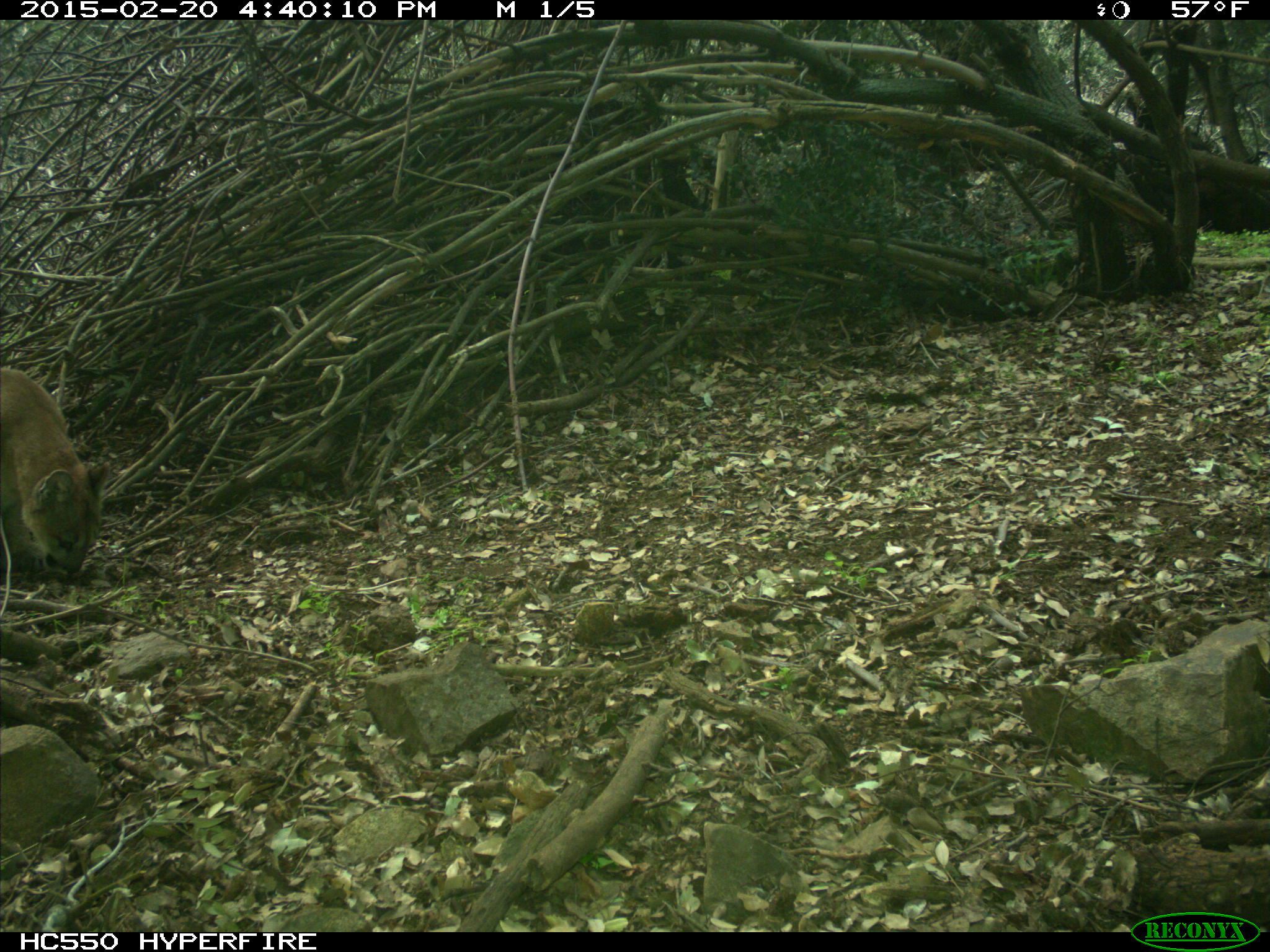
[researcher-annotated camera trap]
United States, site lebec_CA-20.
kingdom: Animalia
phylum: Chordata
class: Mammalia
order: Carnivora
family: Felidae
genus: Puma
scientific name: Puma concolor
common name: mountain lion